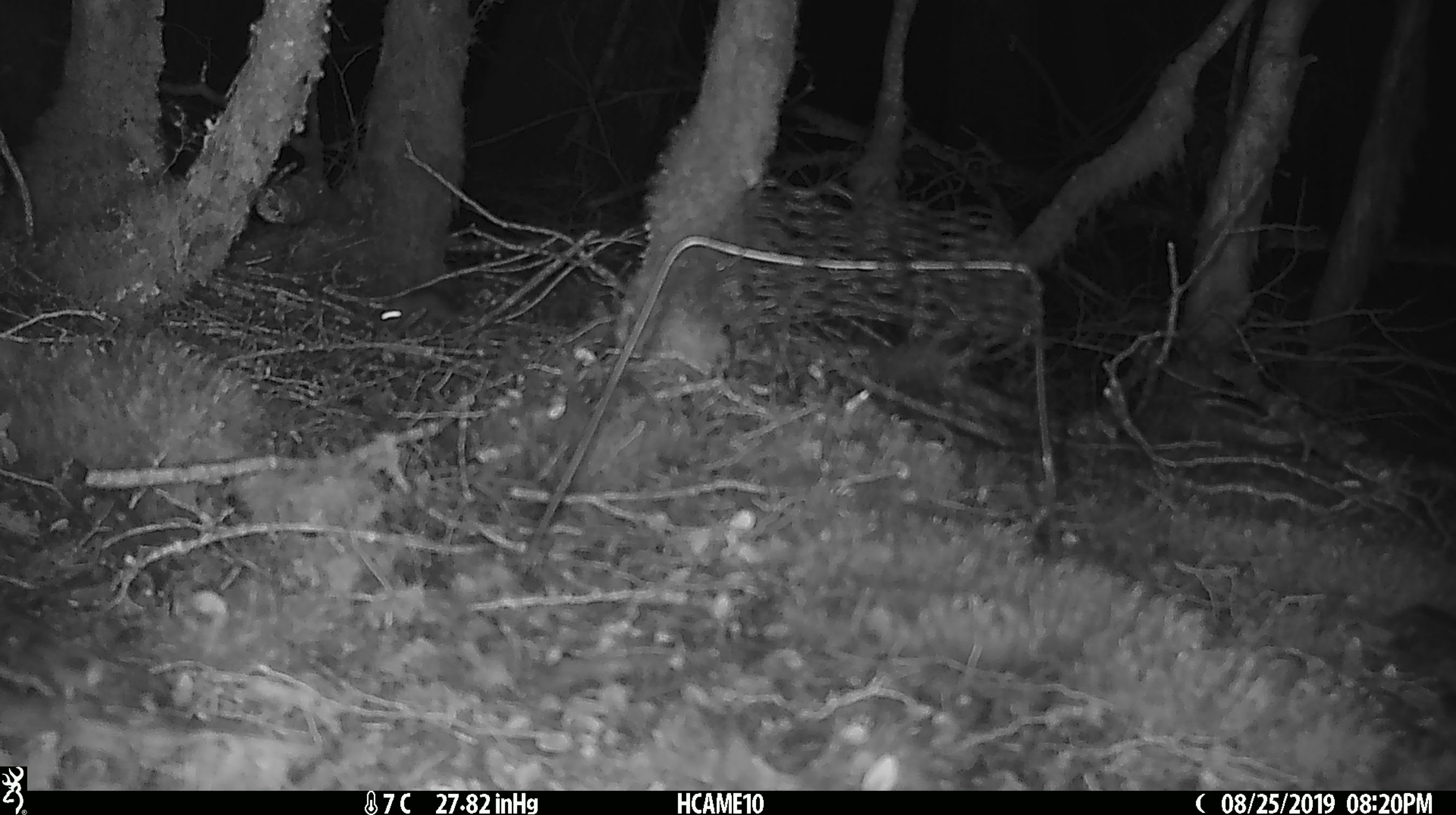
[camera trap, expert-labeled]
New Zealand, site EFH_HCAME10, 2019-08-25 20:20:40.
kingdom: Animalia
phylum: Chordata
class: Mammalia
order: Rodentia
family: Muridae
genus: Mus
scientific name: Mus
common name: mouse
Mouse (Mus).